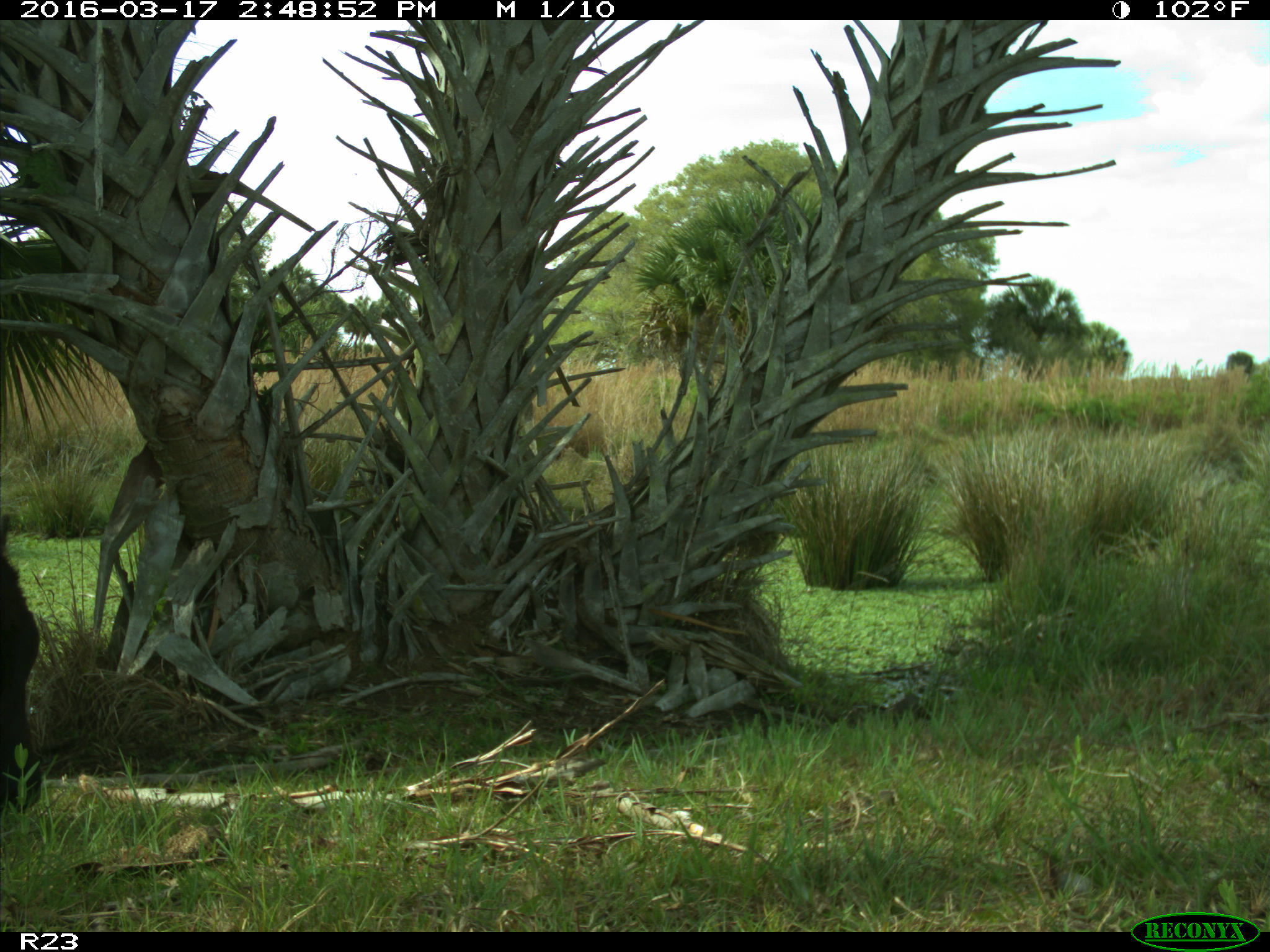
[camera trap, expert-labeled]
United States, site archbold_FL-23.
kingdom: Animalia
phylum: Chordata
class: Mammalia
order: Artiodactyla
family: Bovidae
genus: Bos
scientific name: Bos taurus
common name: domestic cow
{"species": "Bos taurus (domestic cow)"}